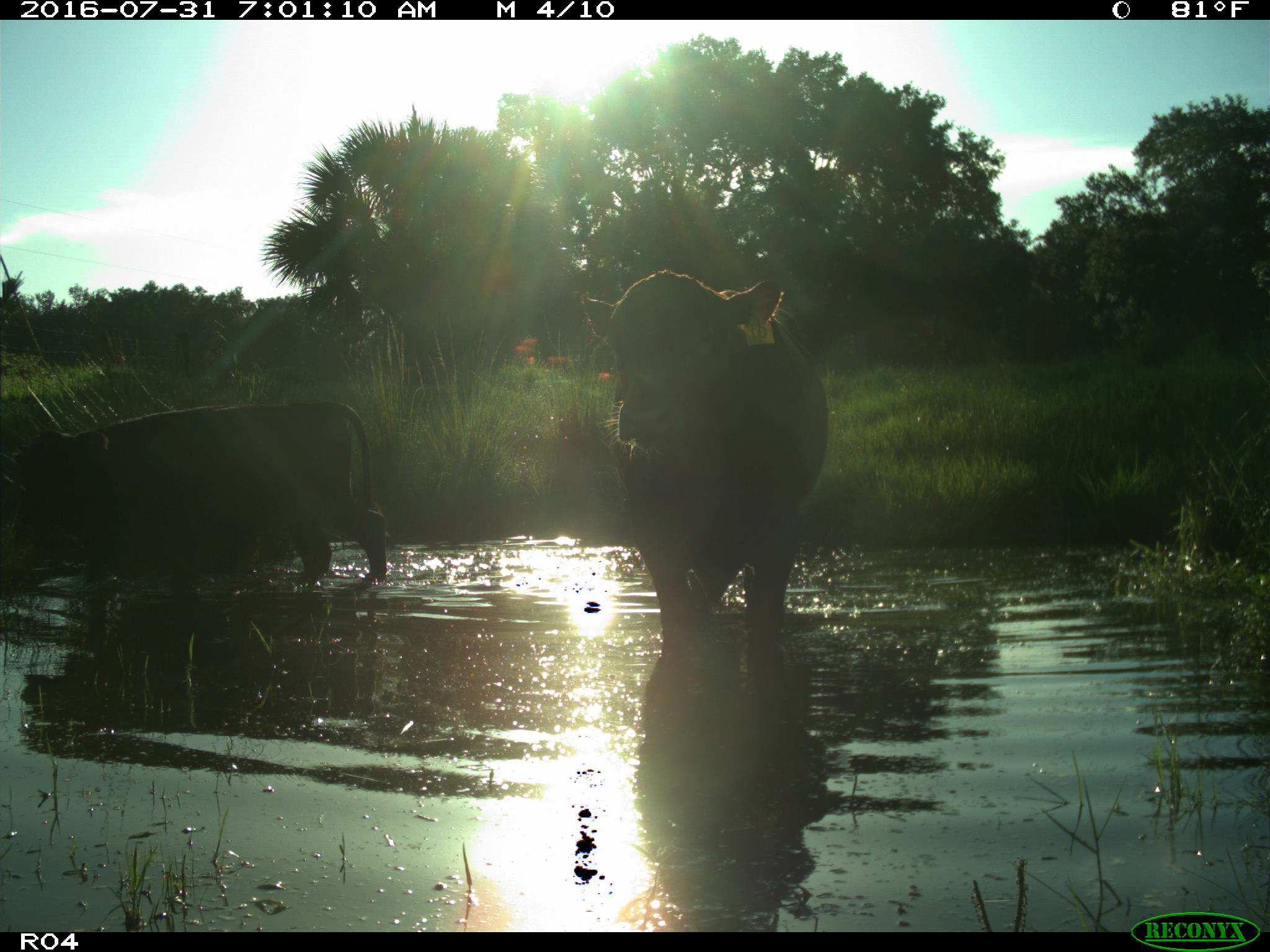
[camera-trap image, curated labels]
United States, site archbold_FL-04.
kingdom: Animalia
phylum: Chordata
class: Mammalia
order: Artiodactyla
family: Bovidae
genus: Bos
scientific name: Bos taurus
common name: domestic cow